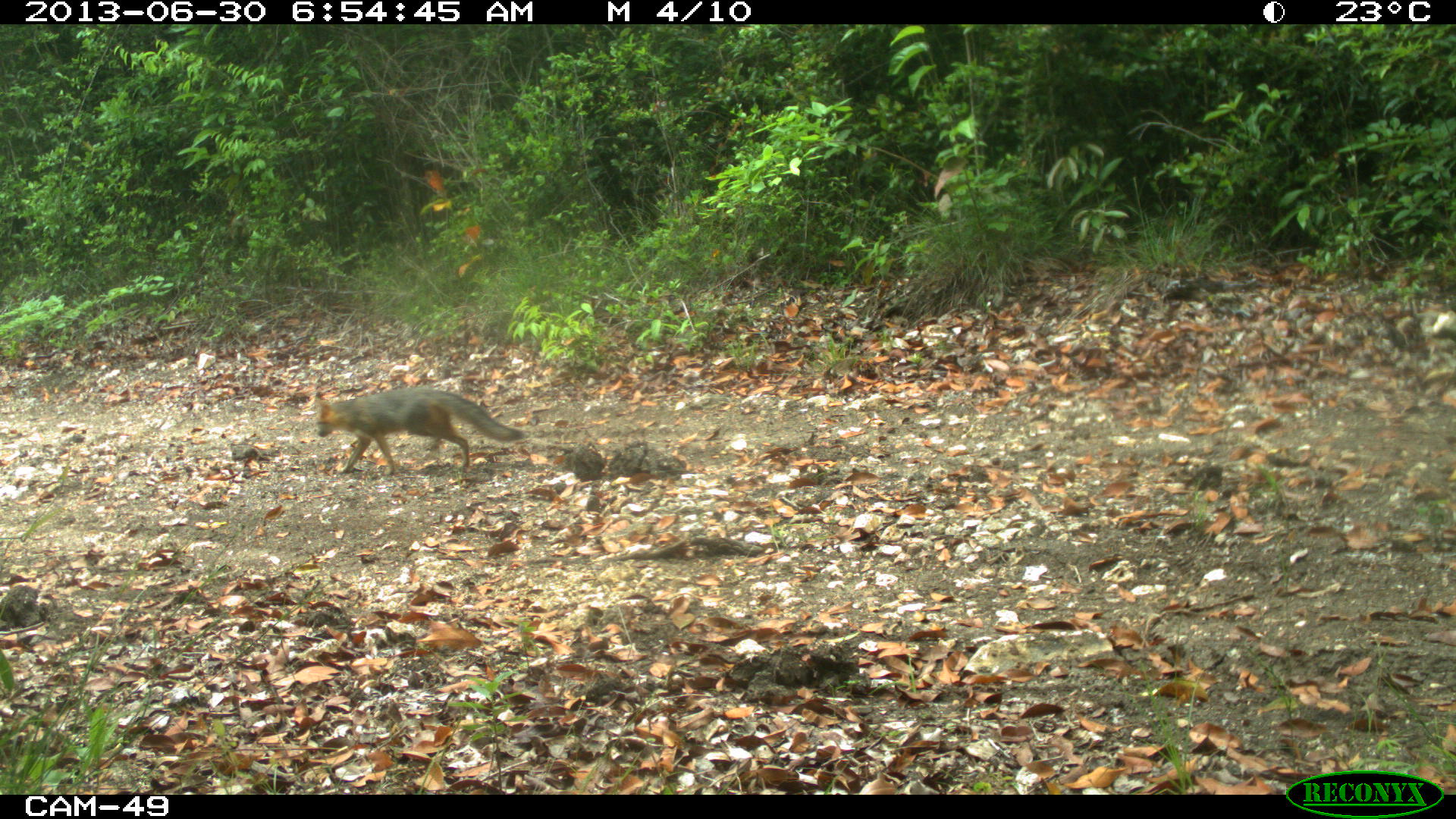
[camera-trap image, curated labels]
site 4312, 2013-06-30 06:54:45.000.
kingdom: Animalia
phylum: Chordata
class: Mammalia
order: Carnivora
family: Canidae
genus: Urocyon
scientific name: Urocyon cinereoargenteus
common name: gray fox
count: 1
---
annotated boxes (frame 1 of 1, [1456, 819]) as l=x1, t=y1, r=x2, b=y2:
urocyon cinereoargenteus: l=314, t=386, r=525, b=477